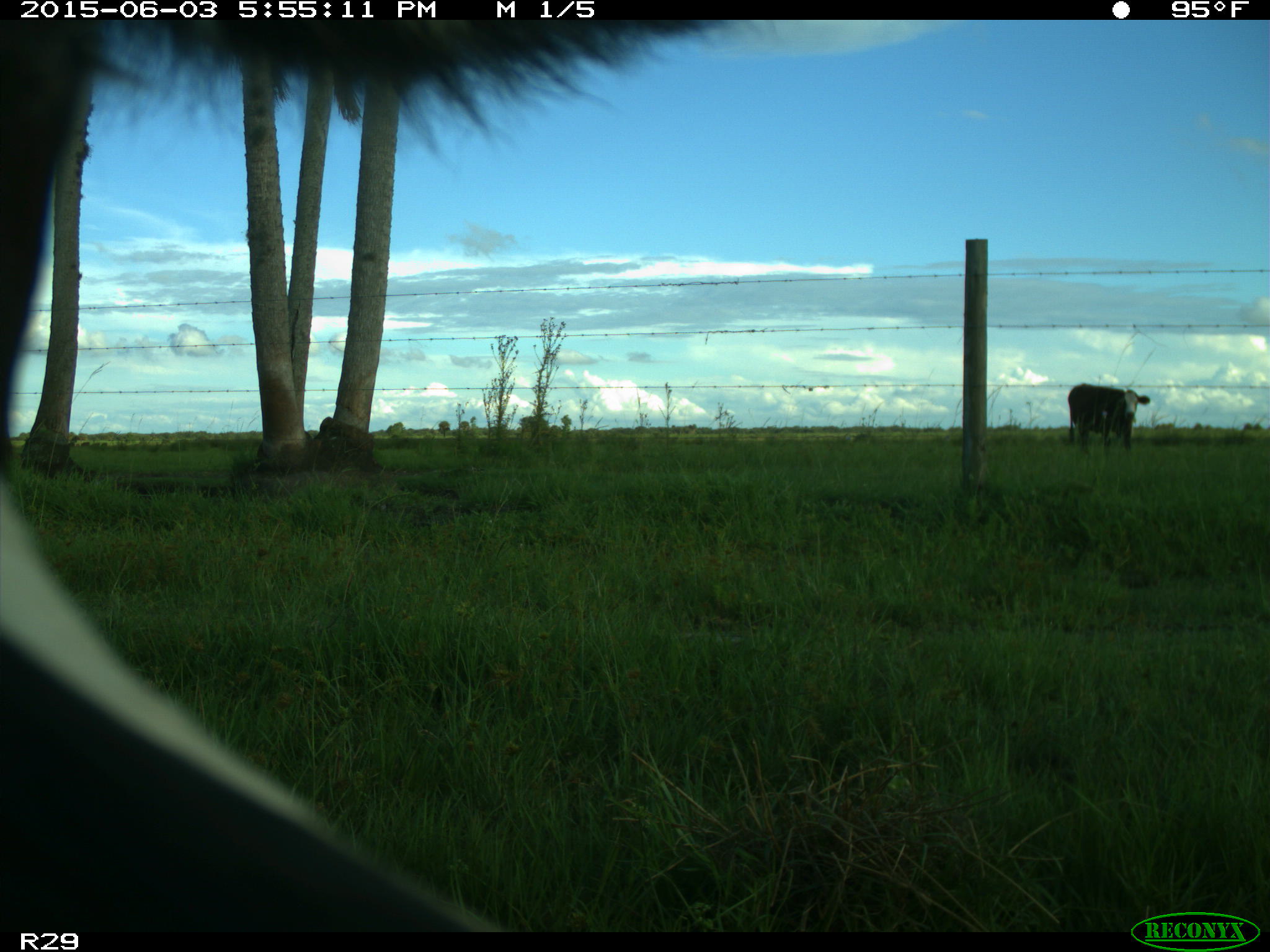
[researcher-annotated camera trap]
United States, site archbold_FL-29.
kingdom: Animalia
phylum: Chordata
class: Mammalia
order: Artiodactyla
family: Bovidae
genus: Bos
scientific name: Bos taurus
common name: domestic cow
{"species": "Bos taurus (domestic cow)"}